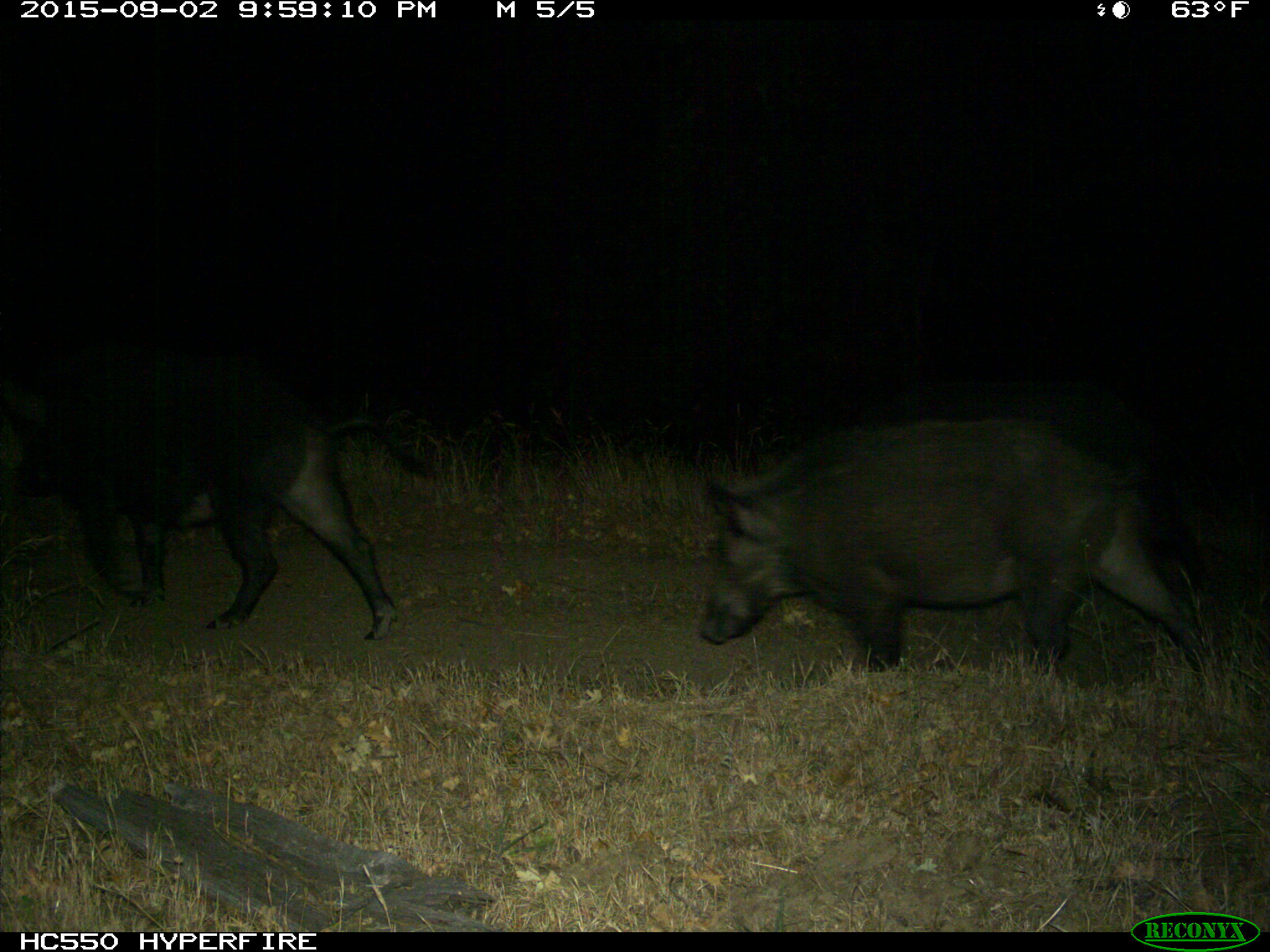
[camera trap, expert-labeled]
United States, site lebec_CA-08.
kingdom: Animalia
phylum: Chordata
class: Mammalia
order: Artiodactyla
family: Suidae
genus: Sus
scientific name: Sus scrofa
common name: wild boar